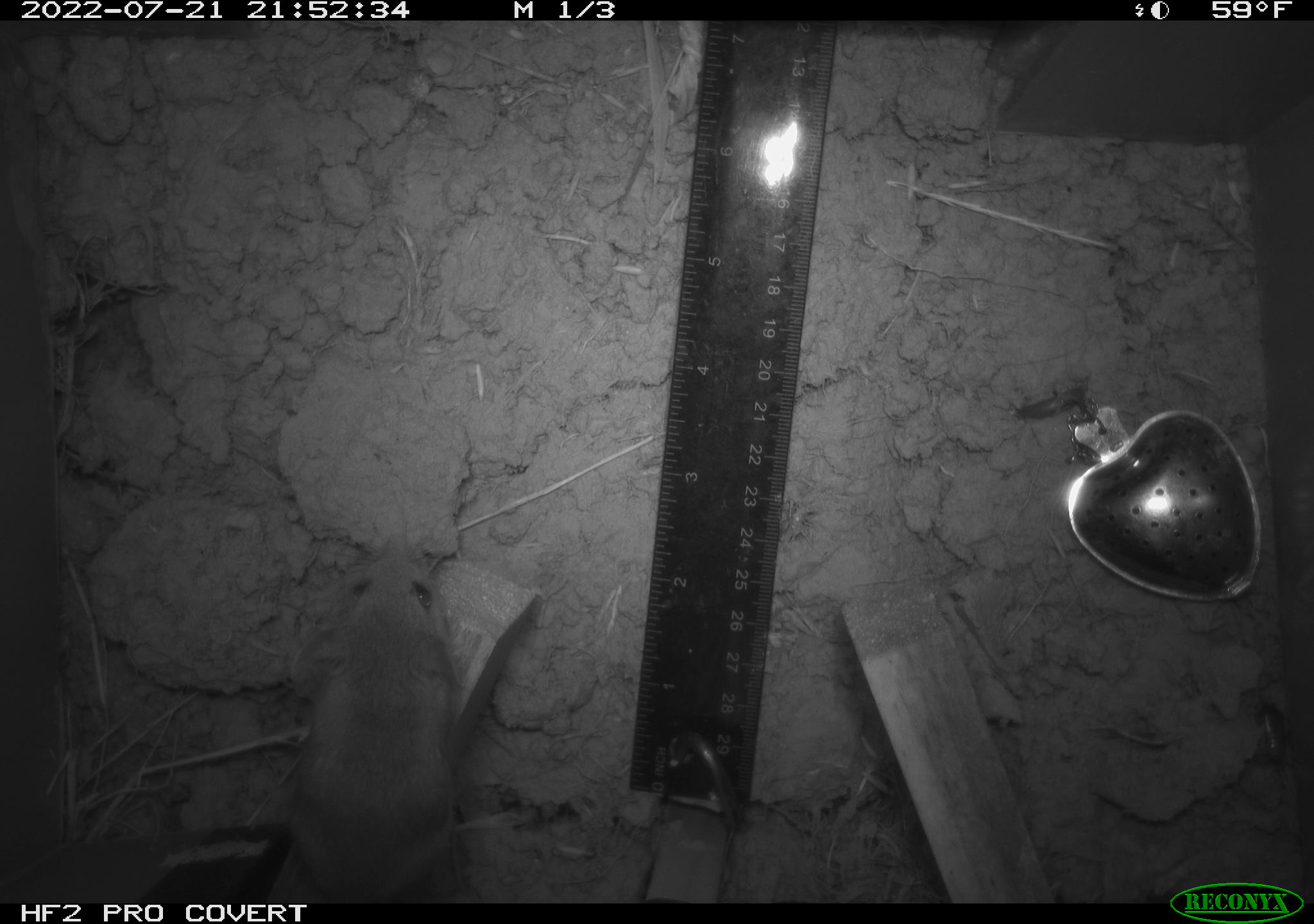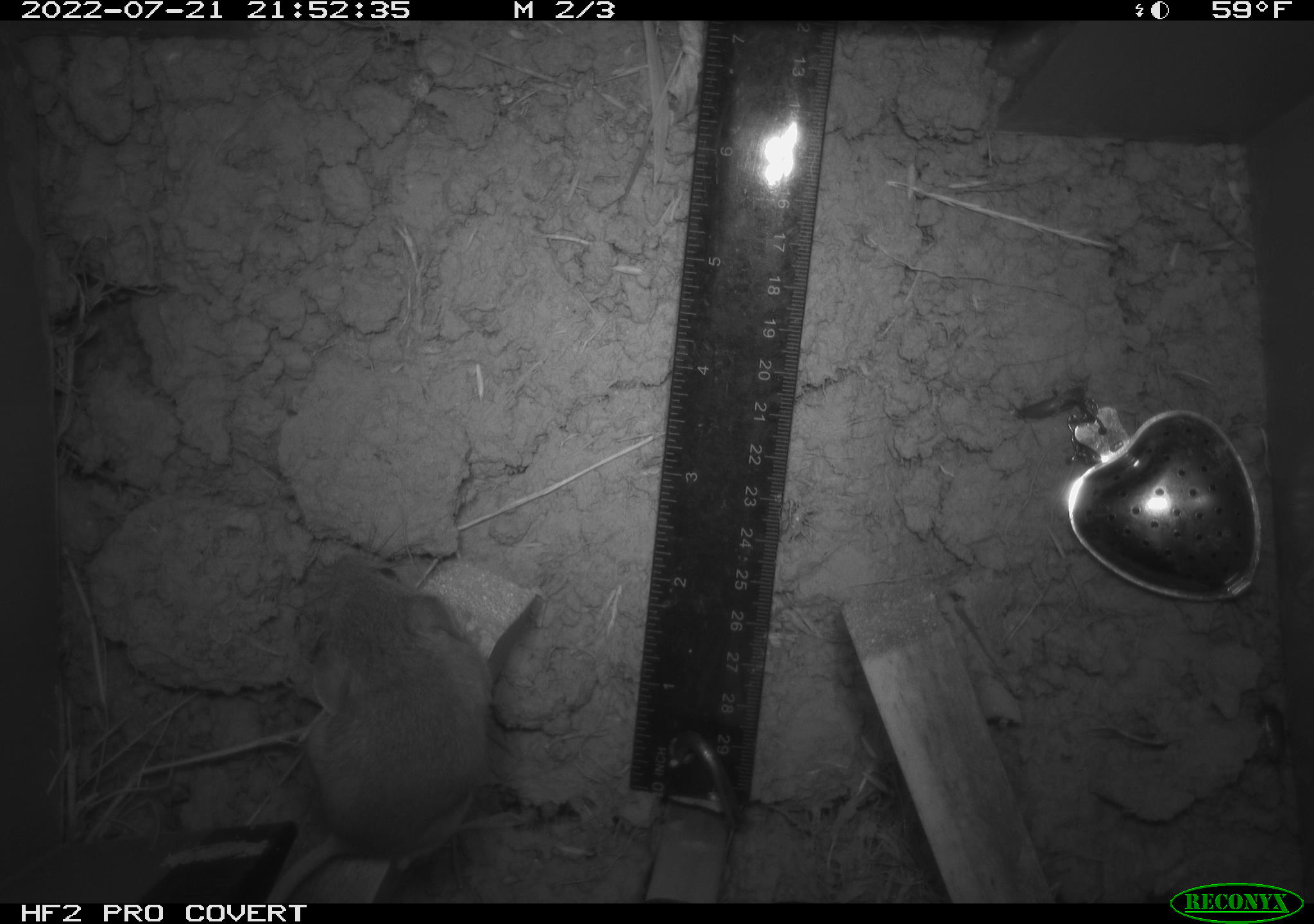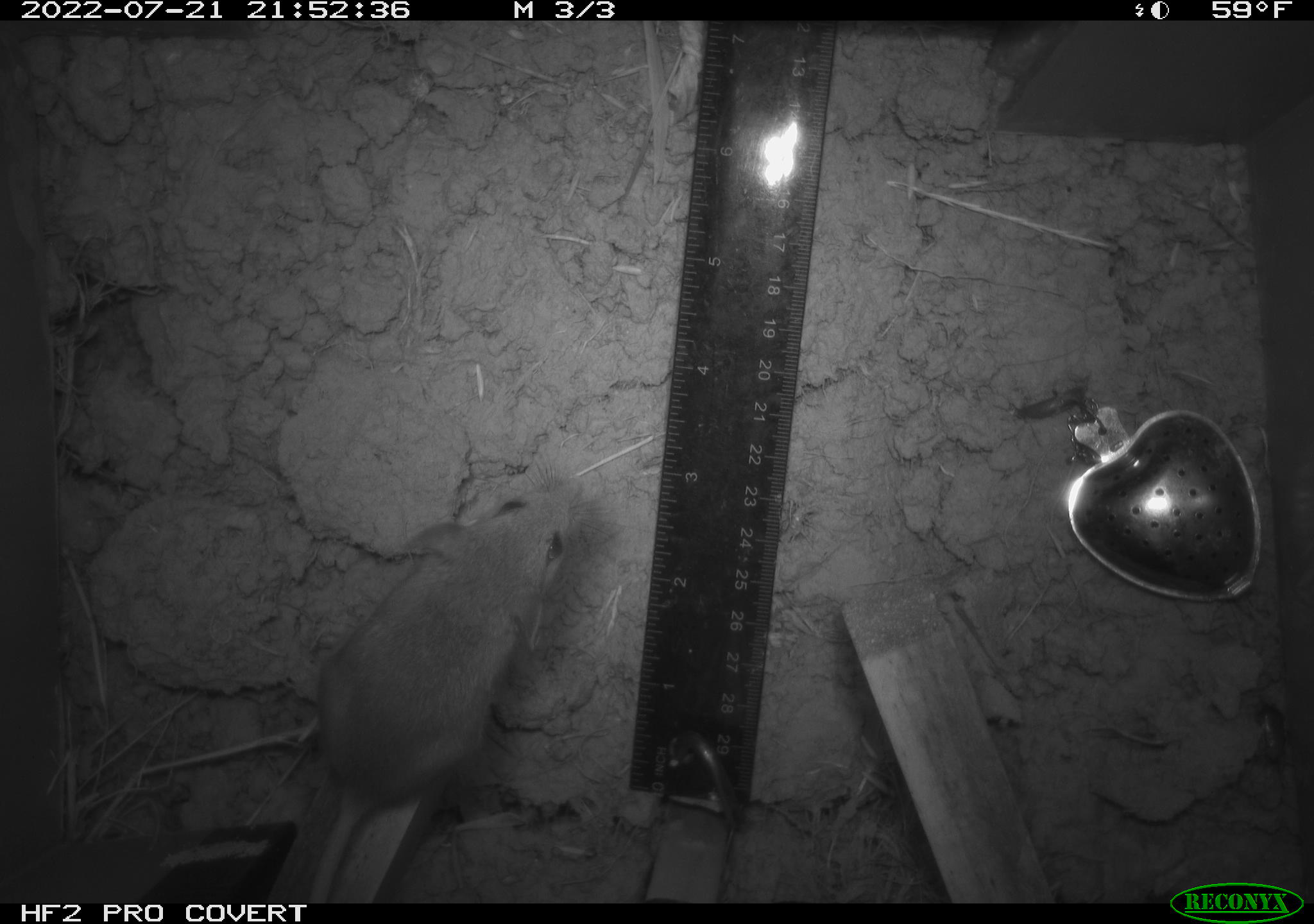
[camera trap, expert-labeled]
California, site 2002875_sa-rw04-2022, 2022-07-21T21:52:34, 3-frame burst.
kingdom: Animalia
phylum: Chordata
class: Mammalia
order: Rodentia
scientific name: Rodentia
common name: mouse species